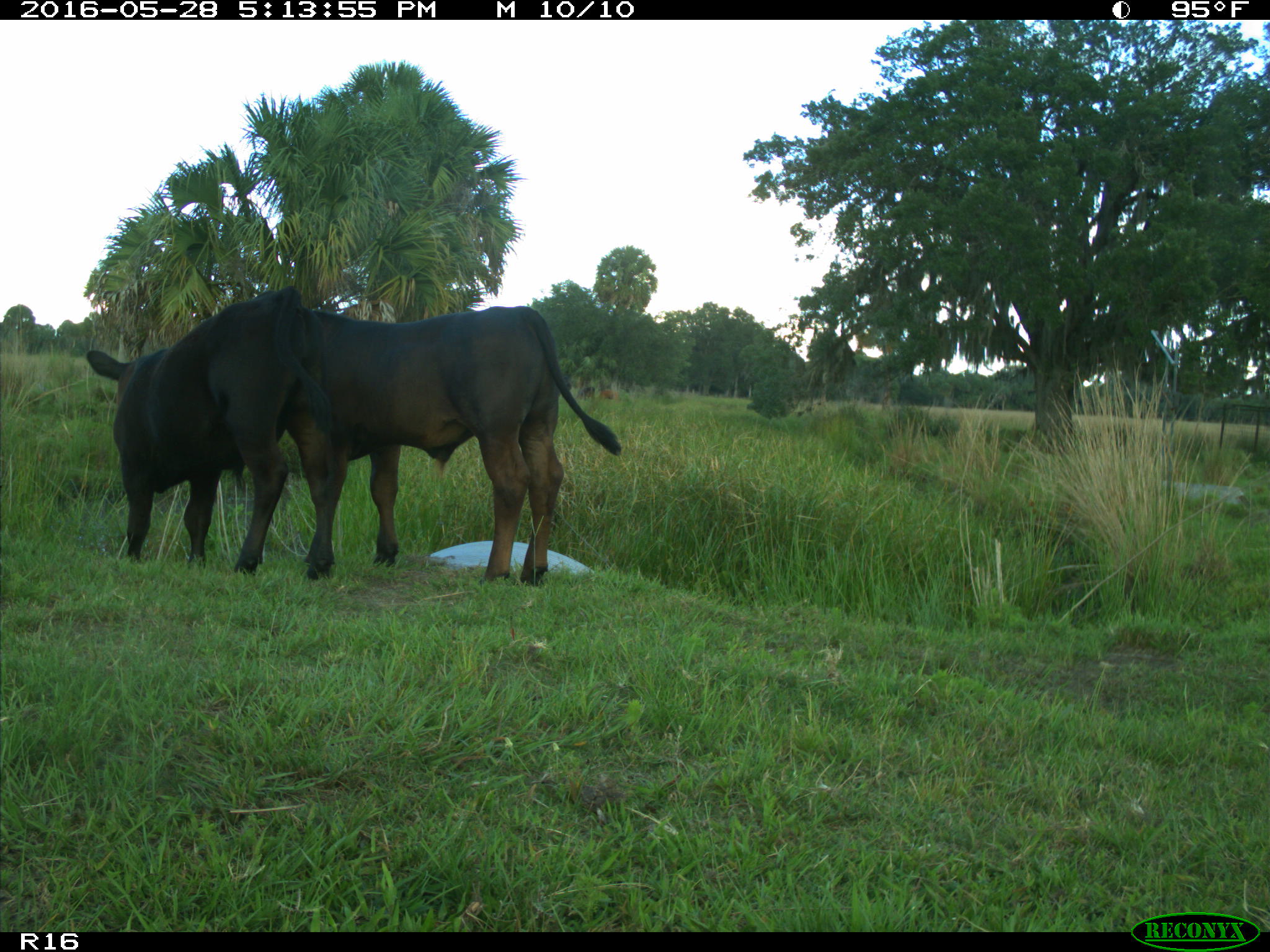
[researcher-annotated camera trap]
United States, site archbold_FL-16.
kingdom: Animalia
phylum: Chordata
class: Mammalia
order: Artiodactyla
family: Bovidae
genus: Bos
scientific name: Bos taurus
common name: domestic cow